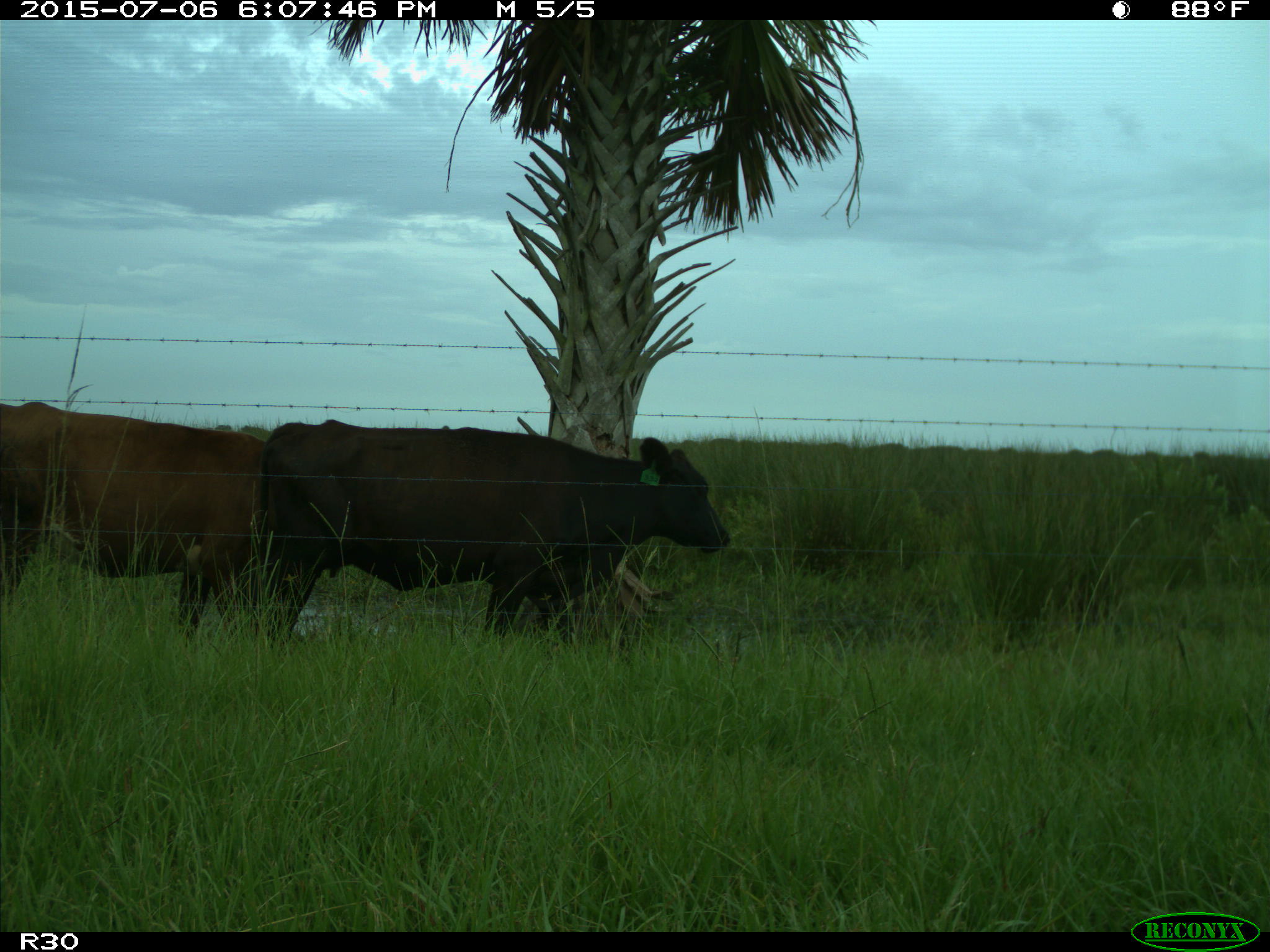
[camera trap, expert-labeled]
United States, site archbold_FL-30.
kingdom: Animalia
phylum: Chordata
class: Mammalia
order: Artiodactyla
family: Bovidae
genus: Bos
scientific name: Bos taurus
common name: domestic cow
Bos taurus (domestic cow).